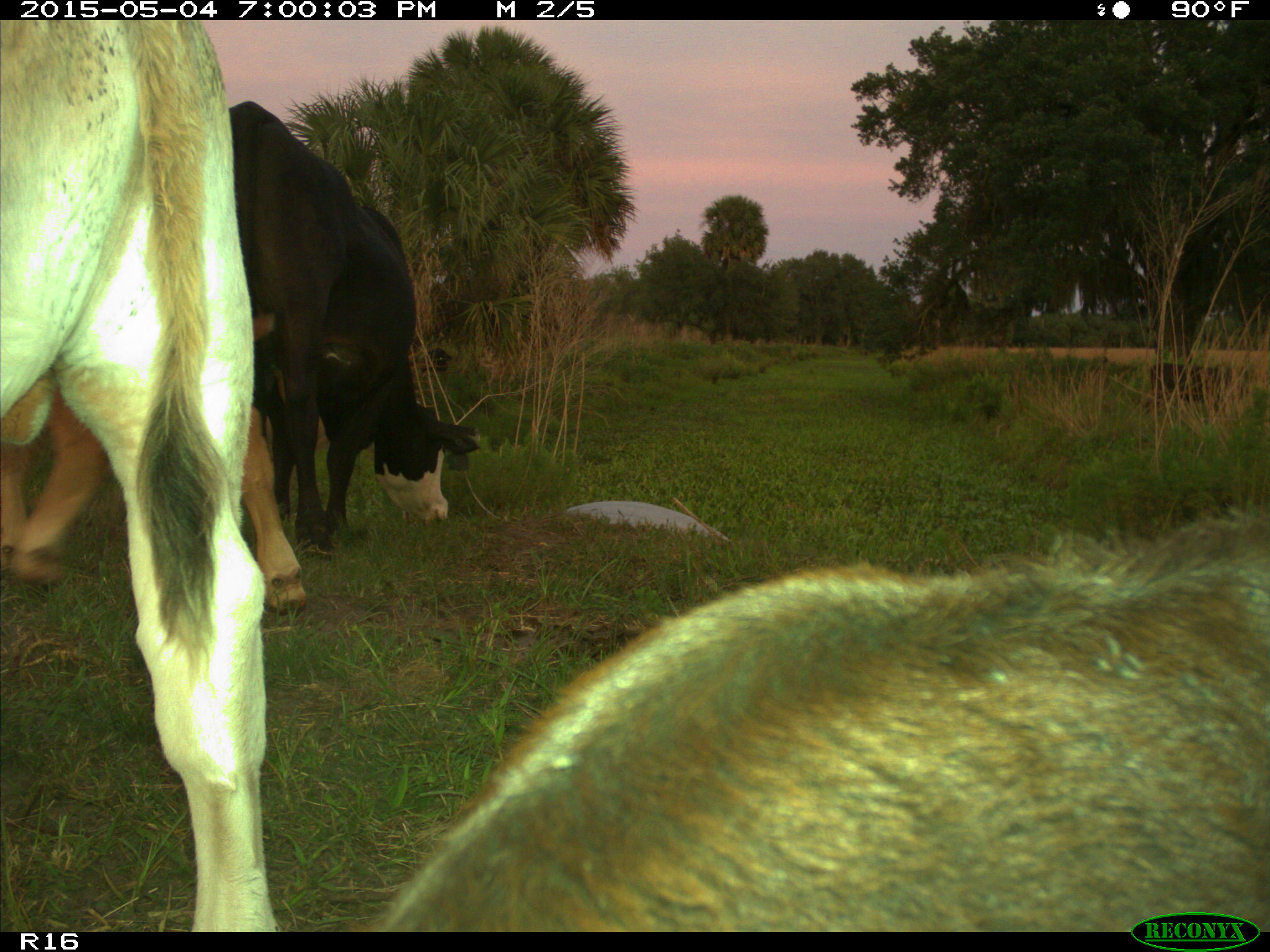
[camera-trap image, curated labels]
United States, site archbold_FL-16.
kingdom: Animalia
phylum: Chordata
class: Mammalia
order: Artiodactyla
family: Bovidae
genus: Bos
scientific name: Bos taurus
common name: domestic cow